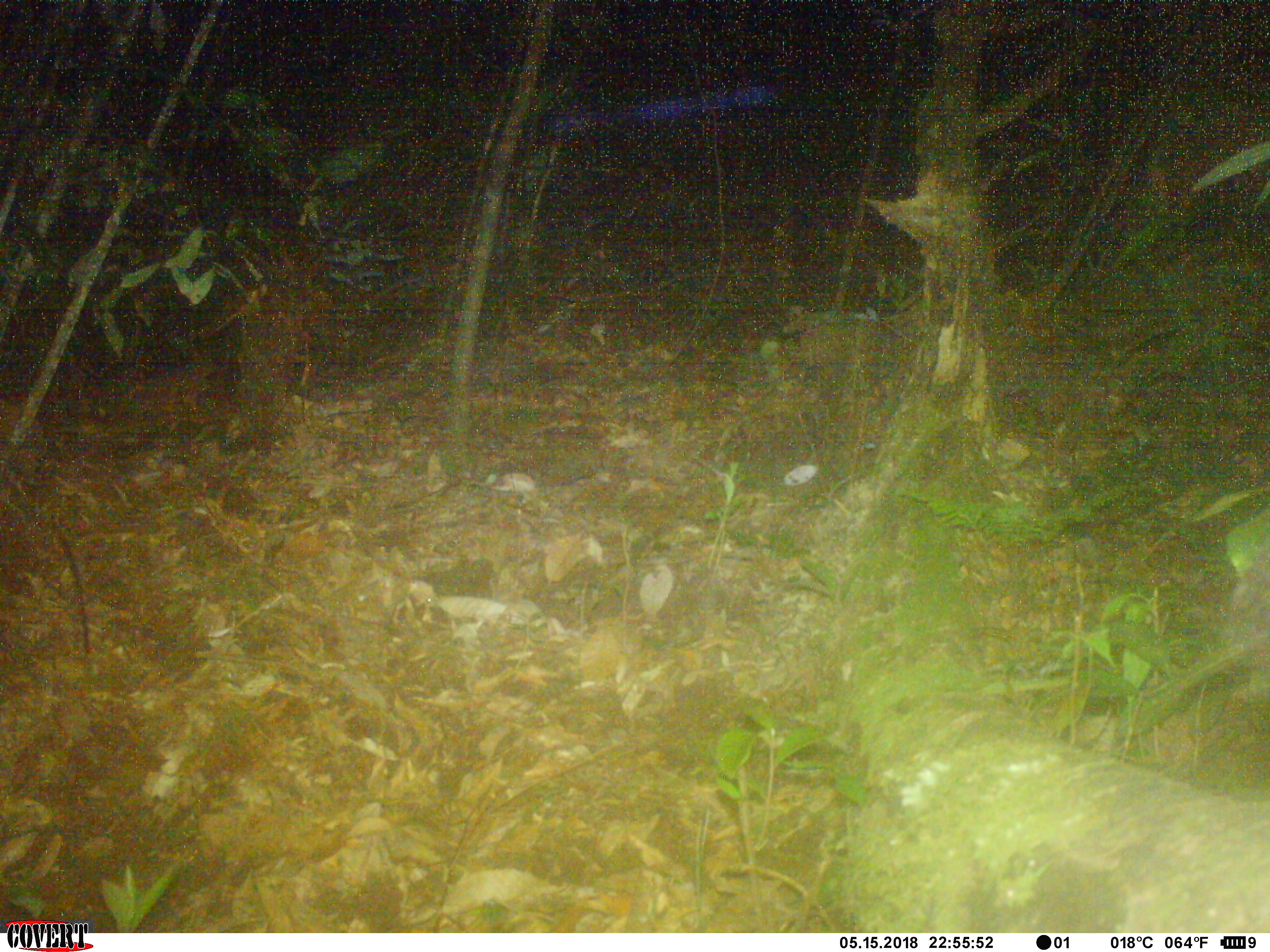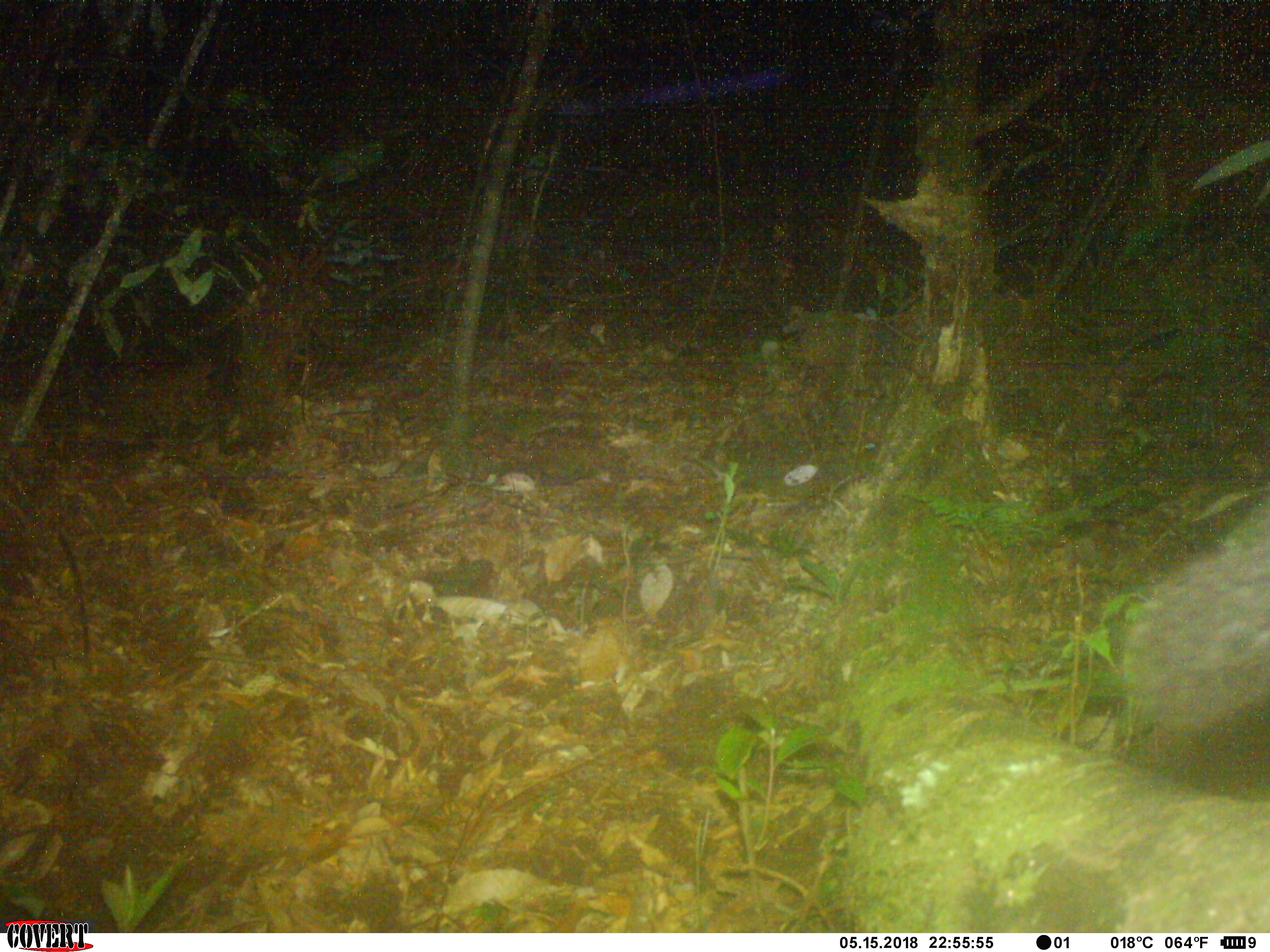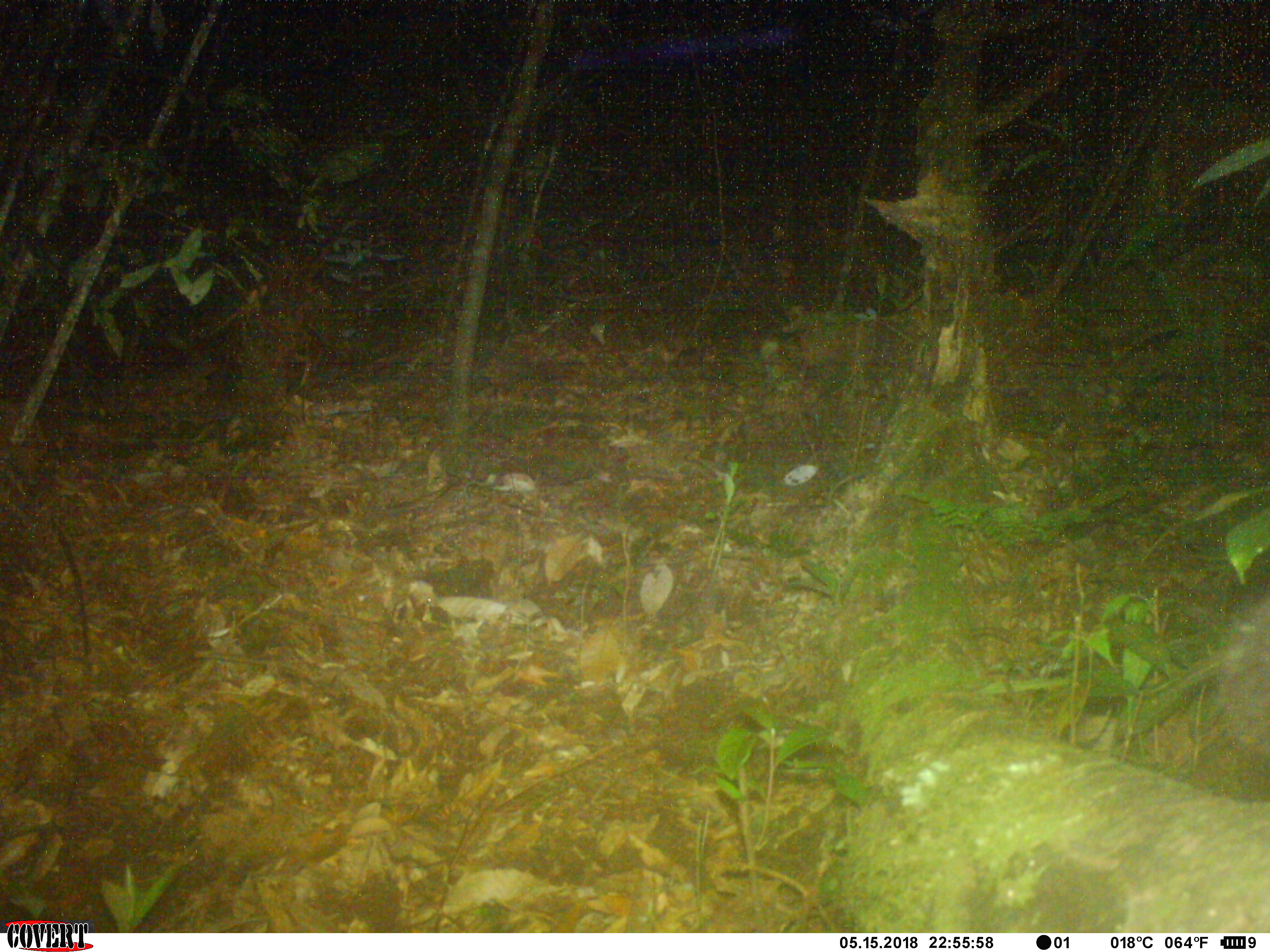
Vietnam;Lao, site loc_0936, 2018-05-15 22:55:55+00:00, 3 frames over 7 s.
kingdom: Animalia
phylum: Chordata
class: Mammalia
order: Carnivora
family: Viverridae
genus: Paguma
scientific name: Paguma larvata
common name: masked palm civet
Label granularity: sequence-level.